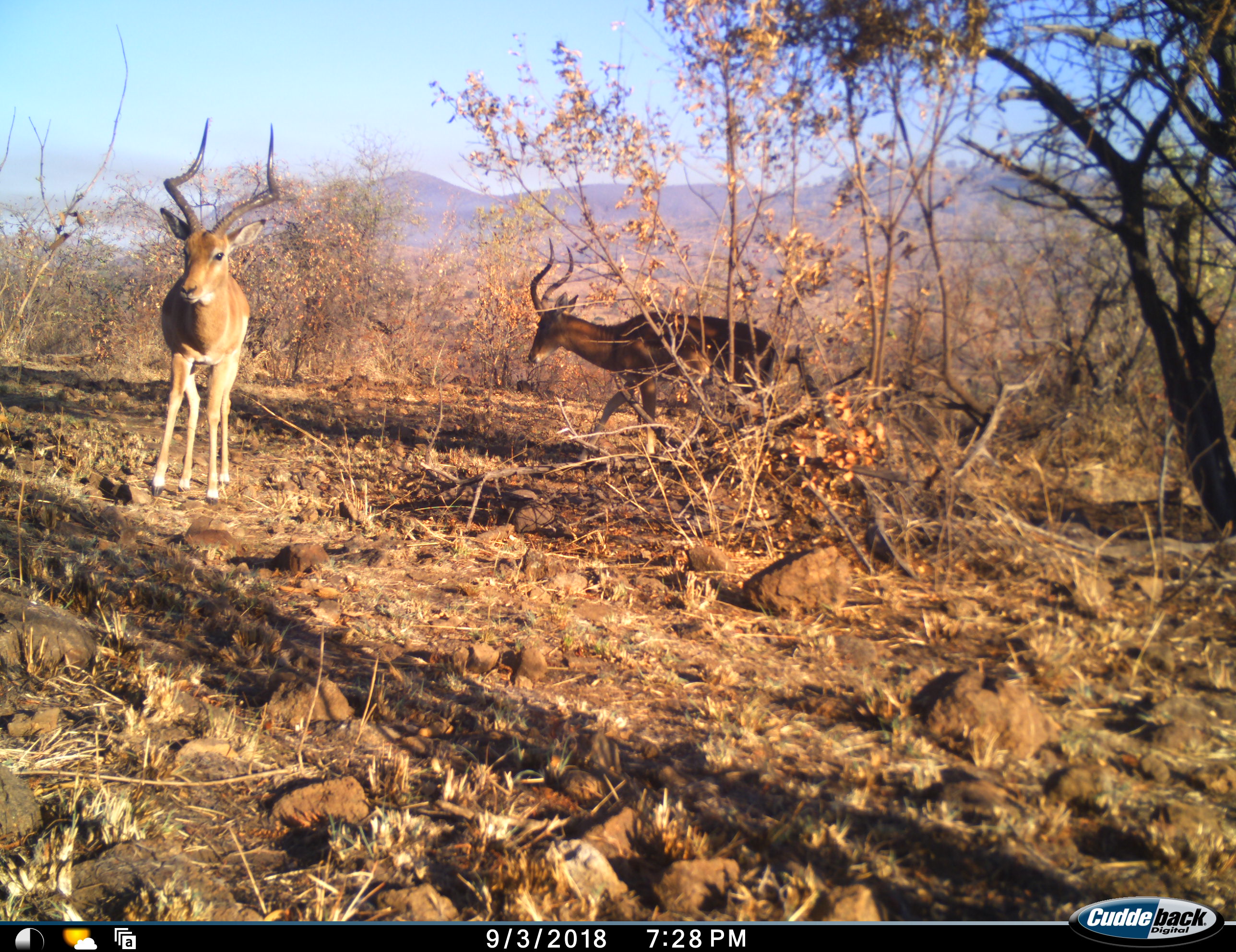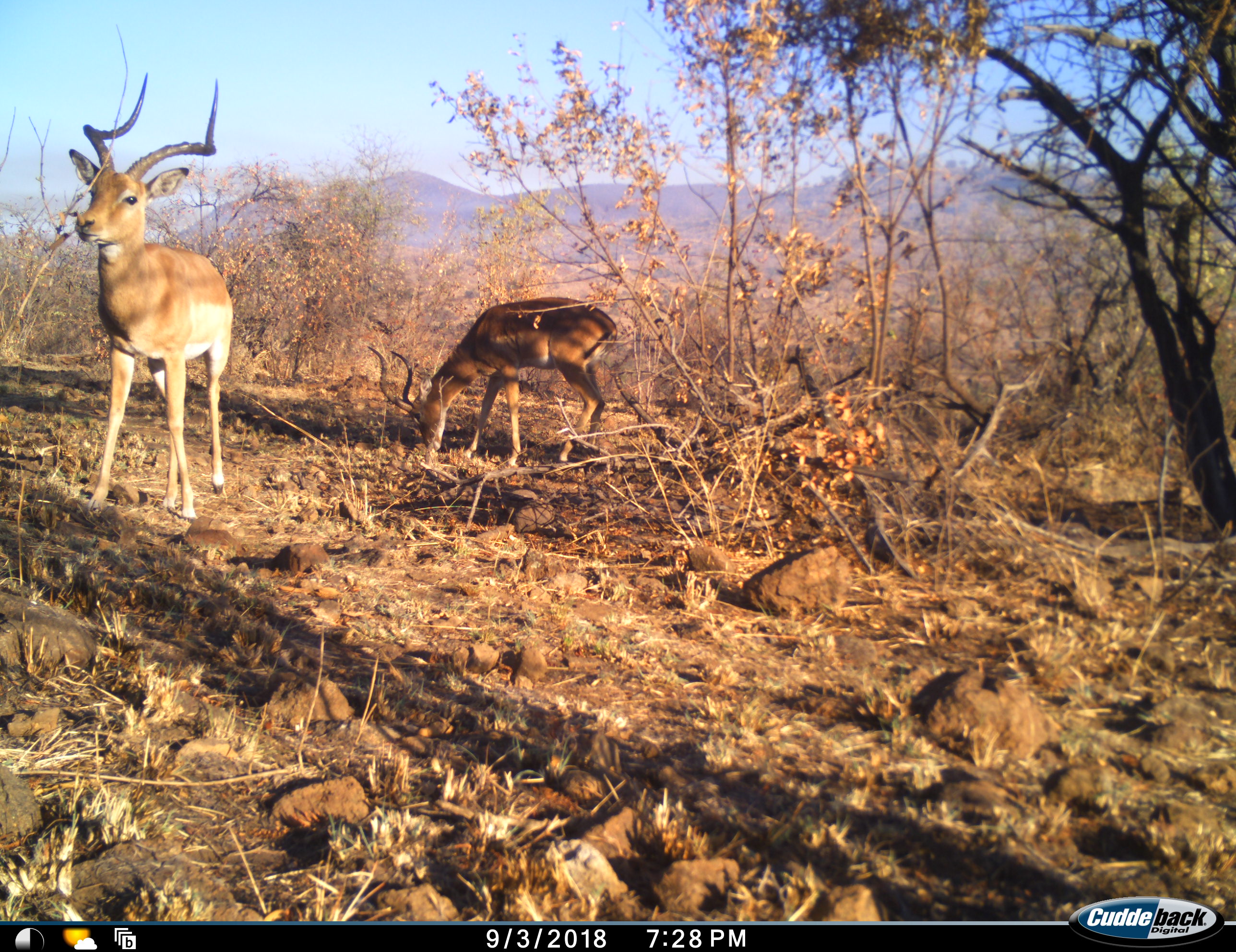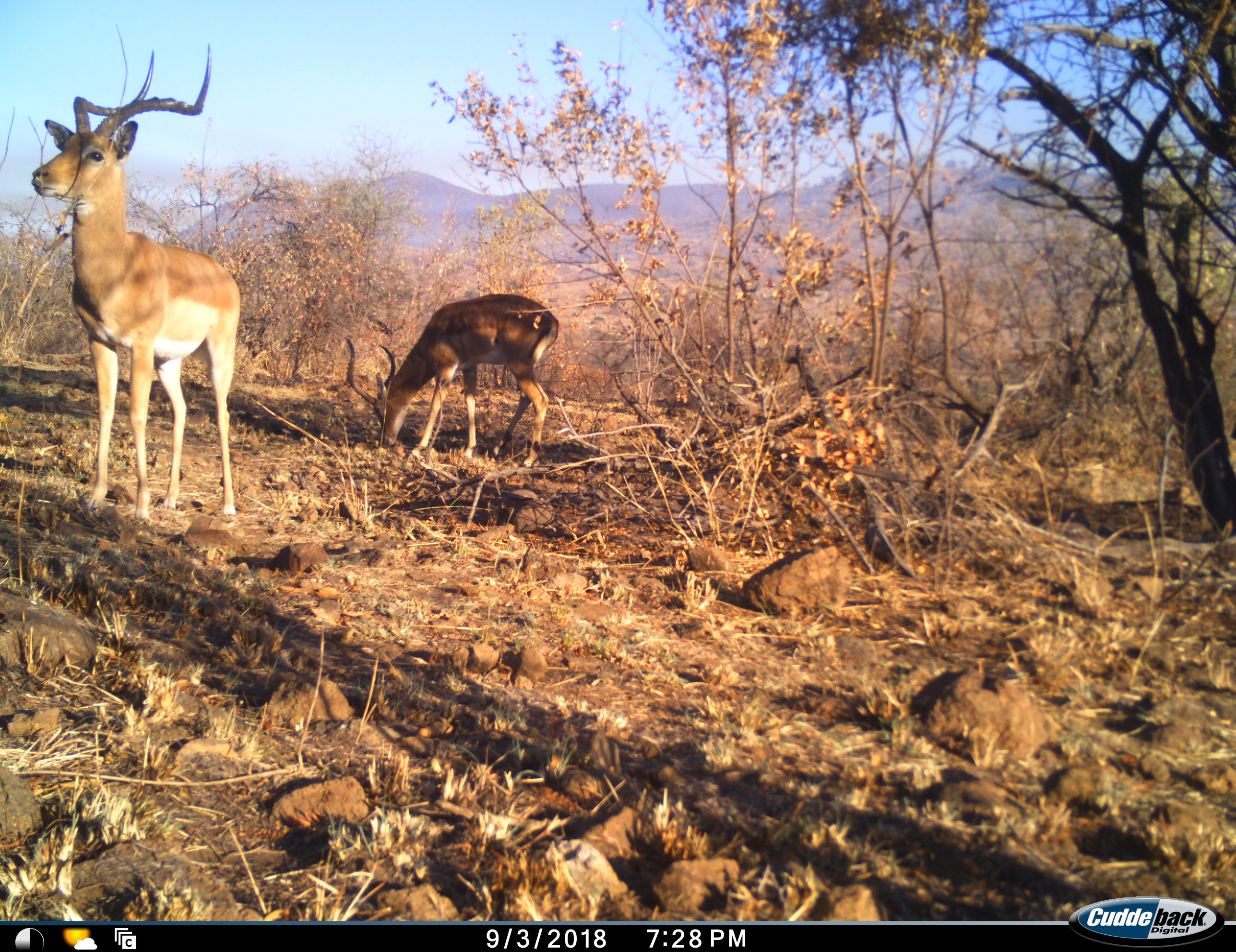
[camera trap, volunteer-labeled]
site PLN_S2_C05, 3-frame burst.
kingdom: Animalia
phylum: Chordata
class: Mammalia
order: Artiodactyla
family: Bovidae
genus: Aepyceros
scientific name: Aepyceros melampus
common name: impala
Impala (Aepyceros melampus), count 2. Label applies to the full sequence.